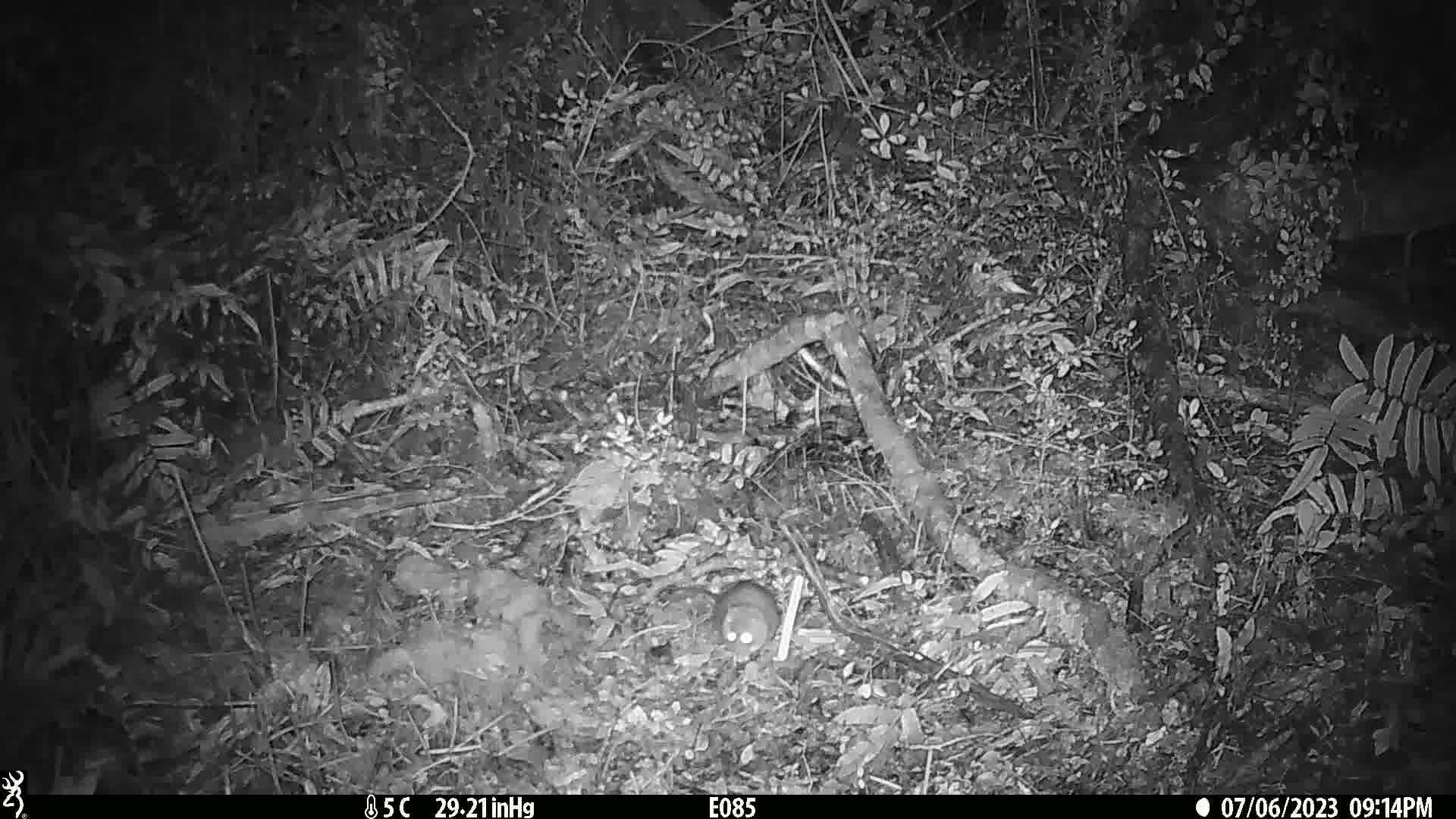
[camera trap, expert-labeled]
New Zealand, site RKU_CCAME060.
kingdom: Animalia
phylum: Chordata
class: Mammalia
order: Rodentia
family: Muridae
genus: Rattus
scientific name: Rattus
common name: rat